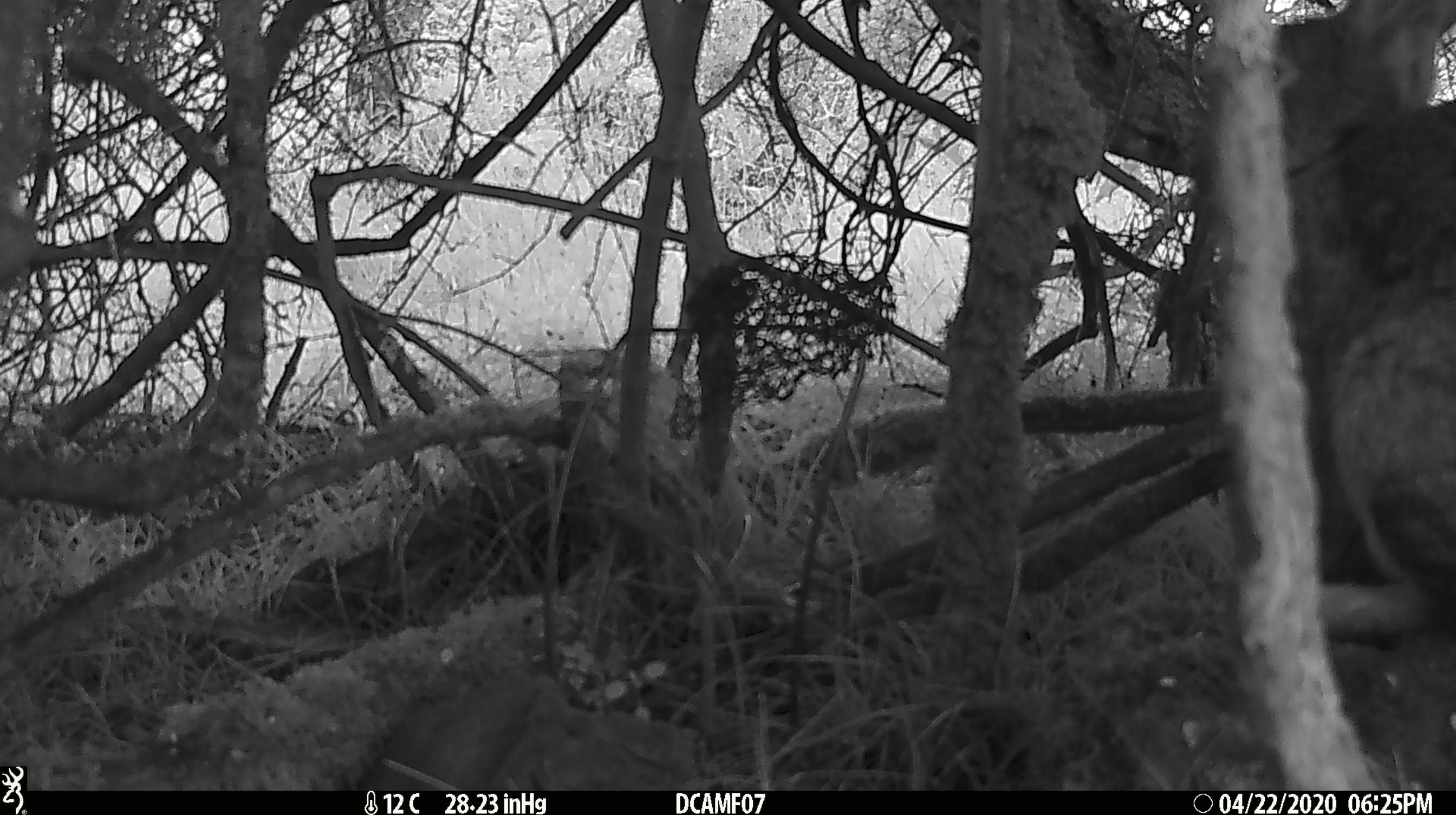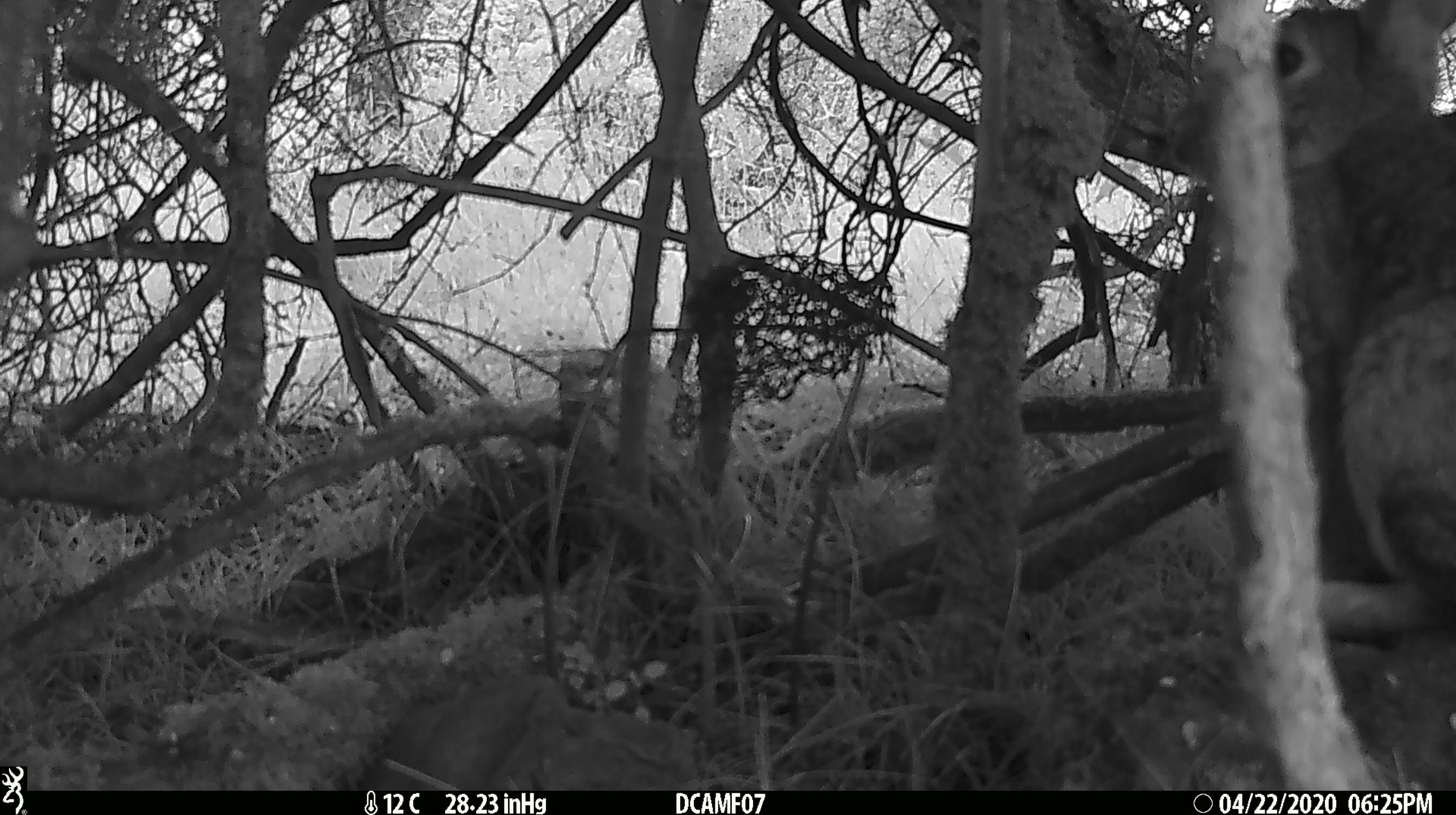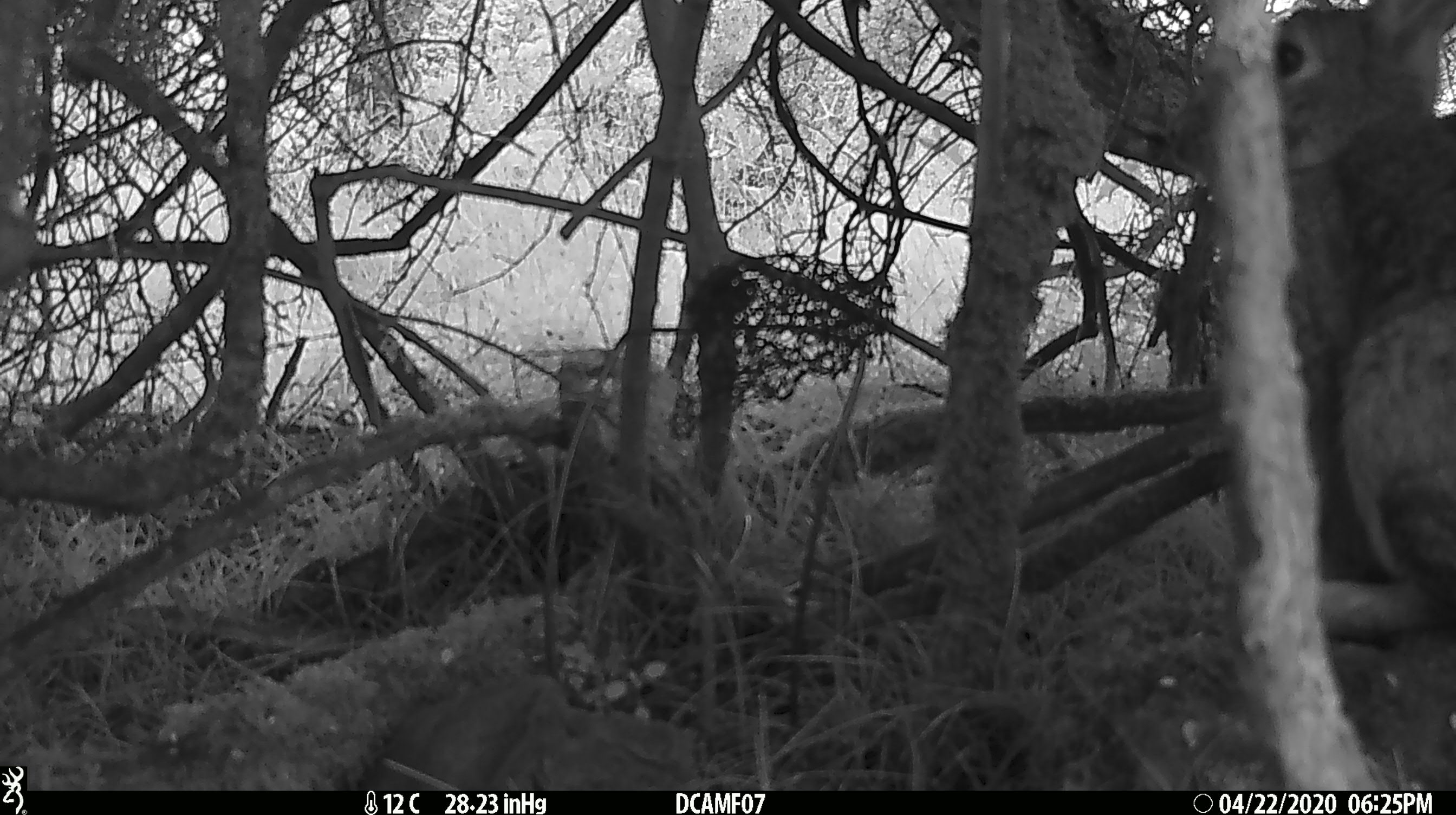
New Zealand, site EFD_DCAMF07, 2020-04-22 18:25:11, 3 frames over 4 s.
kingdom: Animalia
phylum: Chordata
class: Mammalia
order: Lagomorpha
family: Leporidae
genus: Oryctolagus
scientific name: Oryctolagus cuniculus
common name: european rabbit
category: rabbit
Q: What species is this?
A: Rabbit (european rabbit) (Oryctolagus cuniculus).